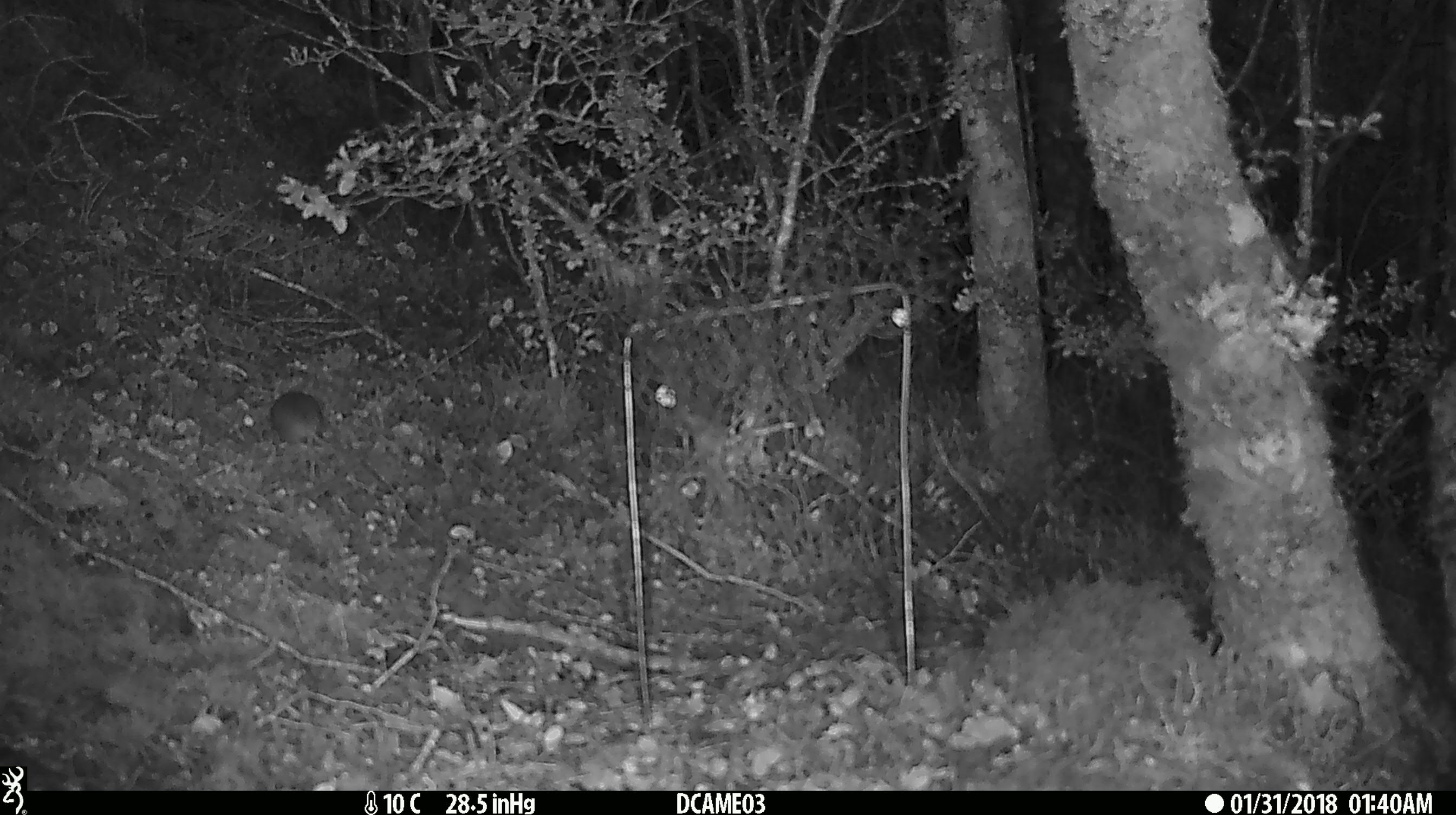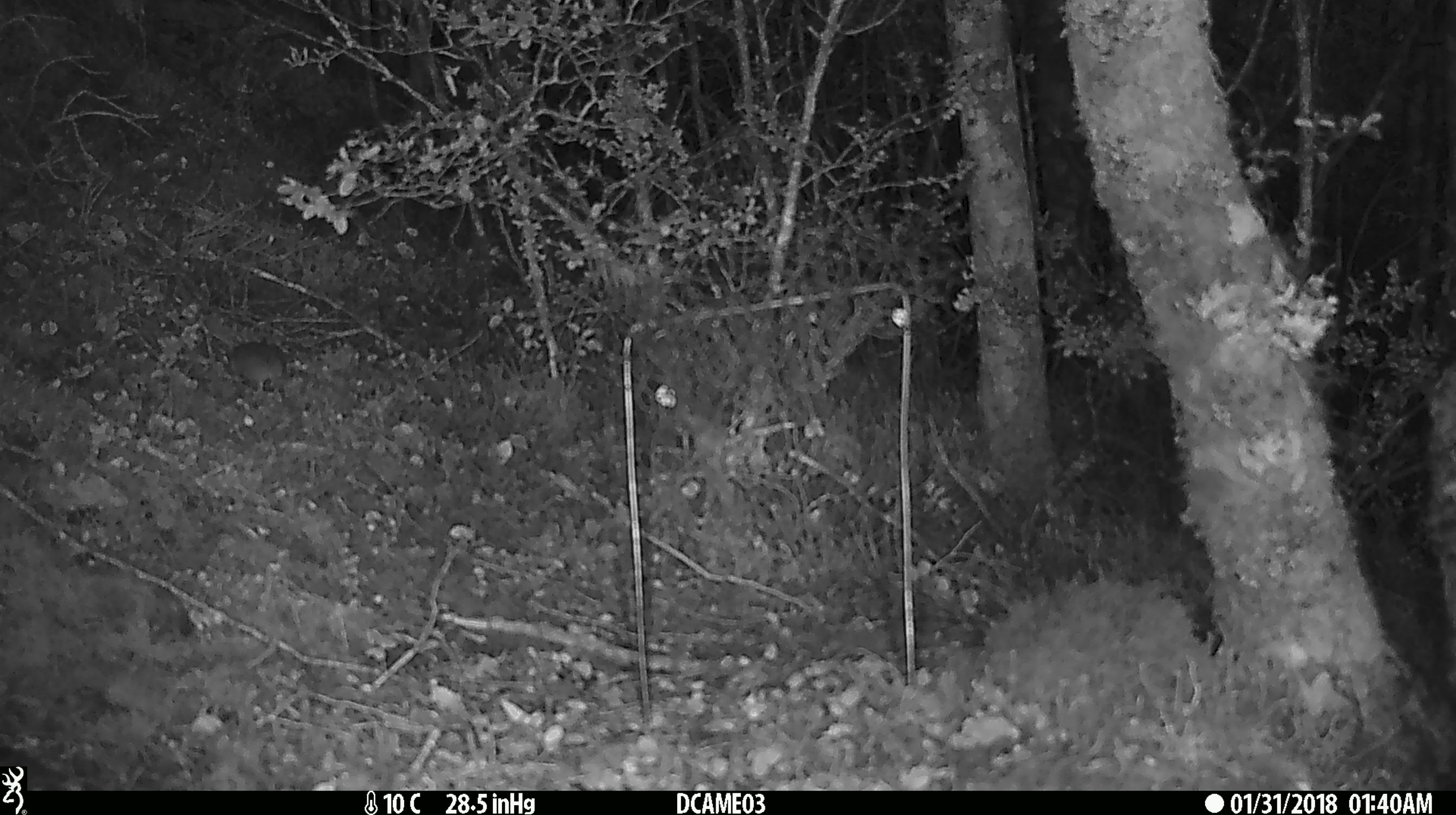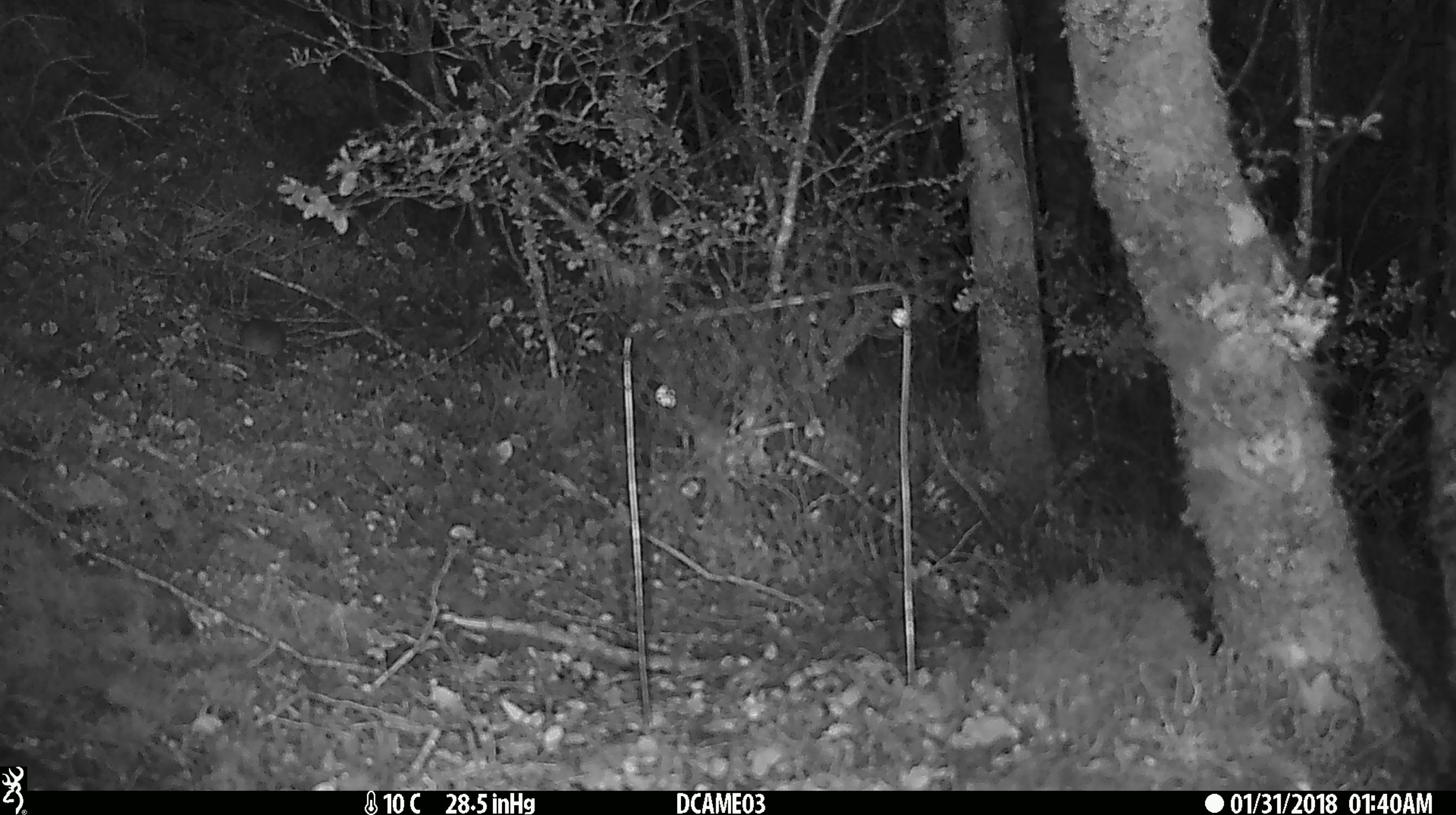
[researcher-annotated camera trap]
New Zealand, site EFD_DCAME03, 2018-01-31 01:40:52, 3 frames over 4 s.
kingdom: Animalia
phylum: Chordata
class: Mammalia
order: Rodentia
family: Muridae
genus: Mus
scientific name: Mus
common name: mouse